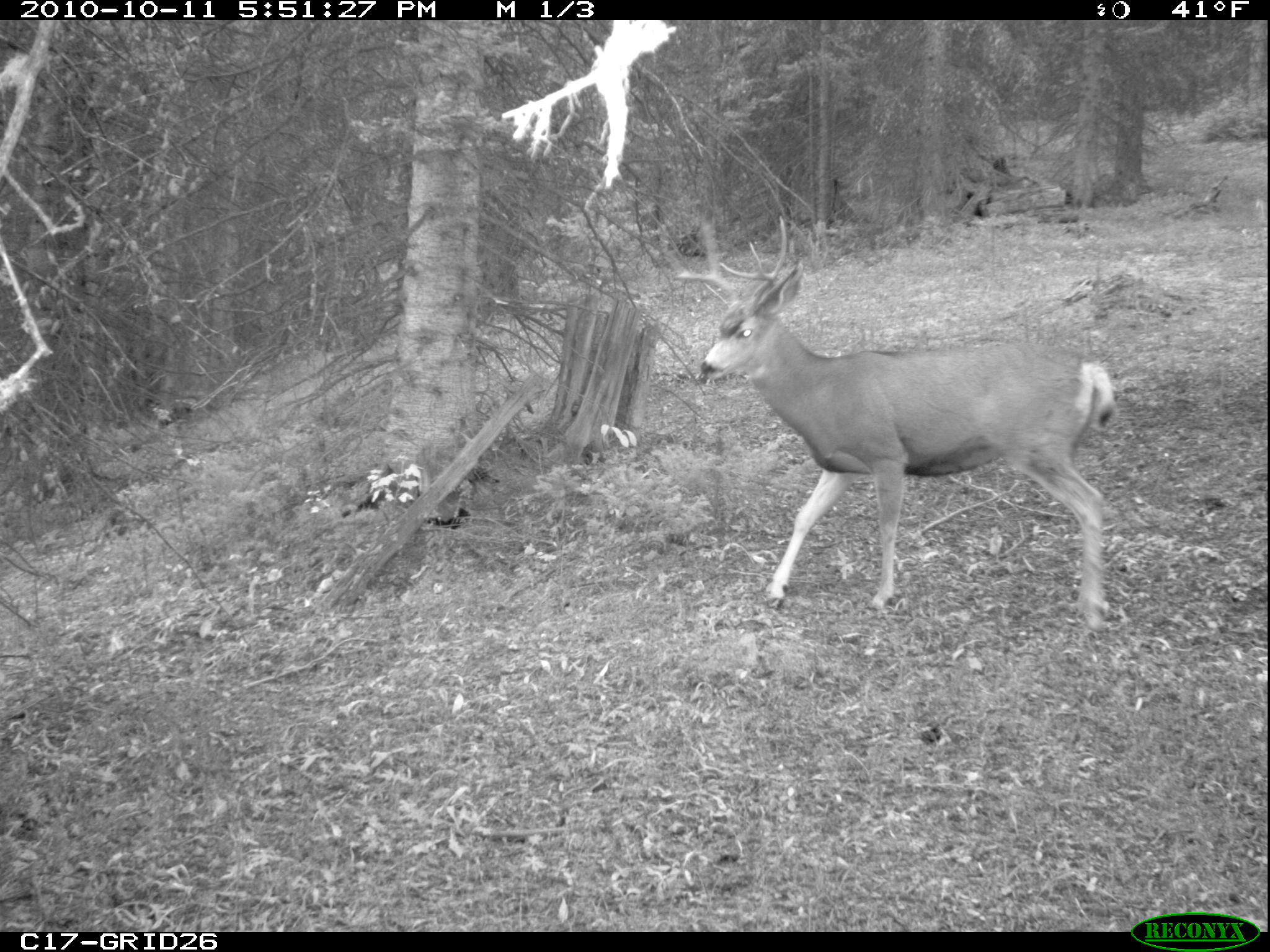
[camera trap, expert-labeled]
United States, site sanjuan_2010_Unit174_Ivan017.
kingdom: Animalia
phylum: Chordata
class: Mammalia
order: Artiodactyla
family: Cervidae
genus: Odocoileus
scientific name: Odocoileus hemionus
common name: mule deer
Odocoileus hemionus (mule deer).